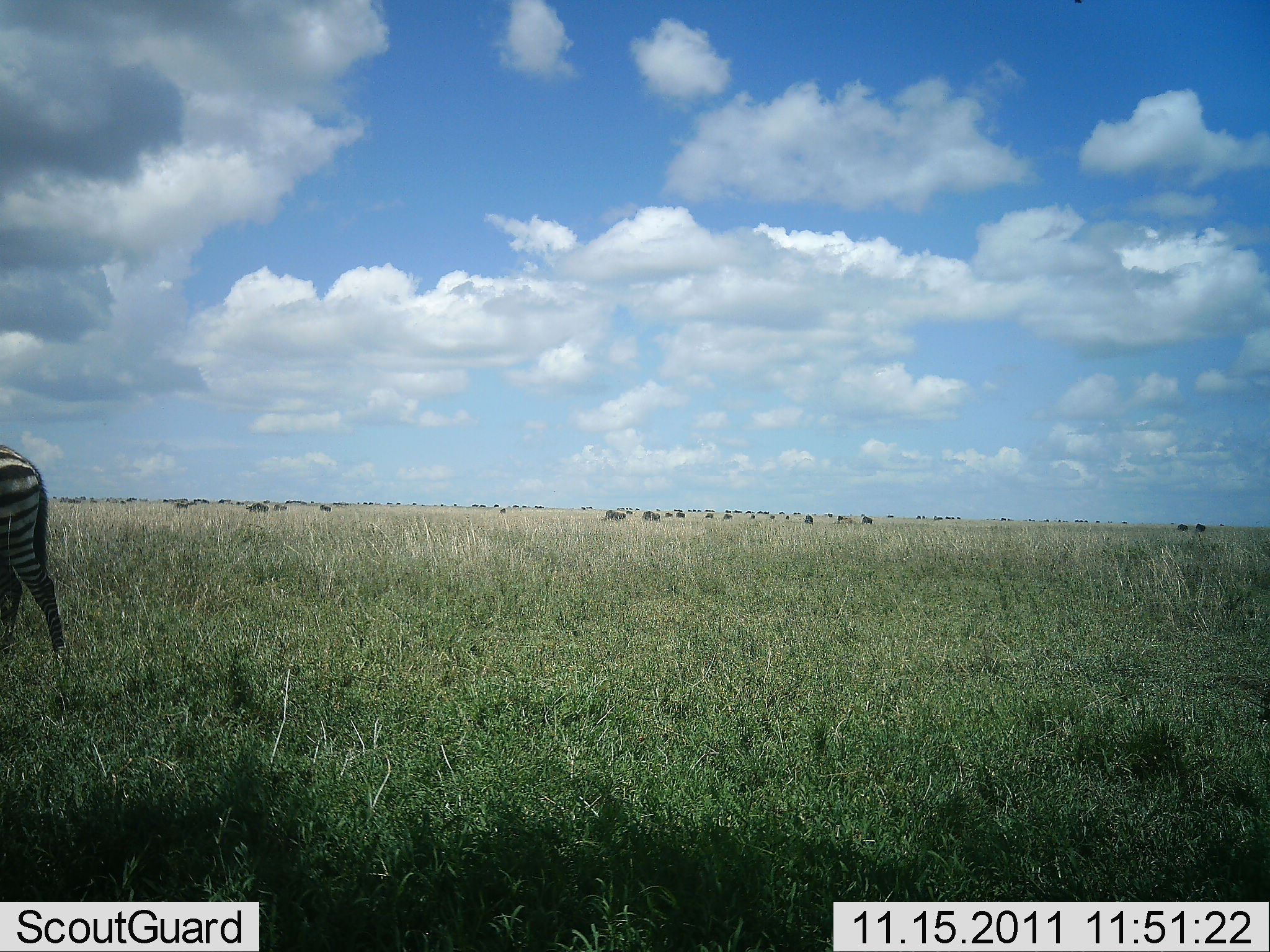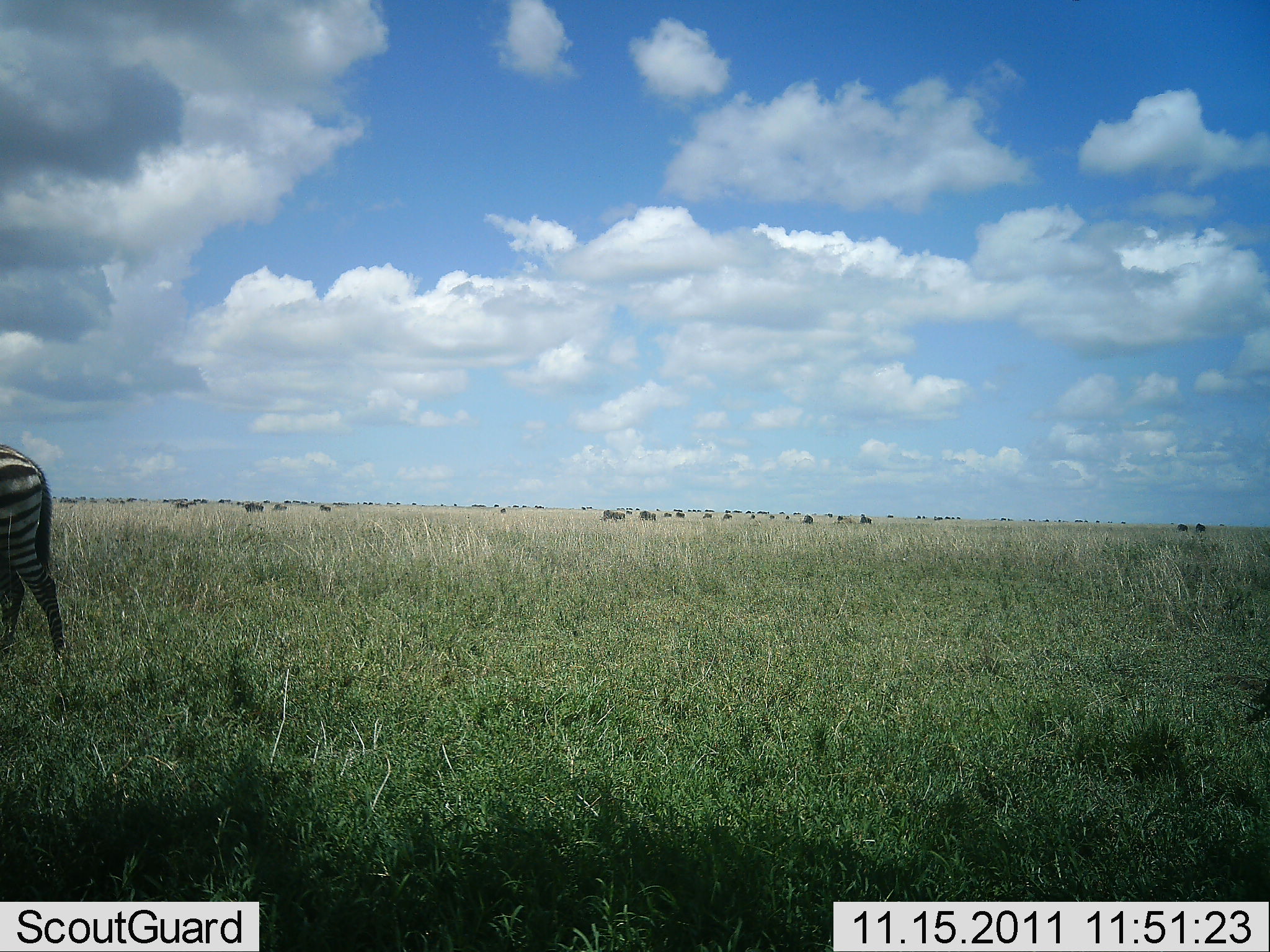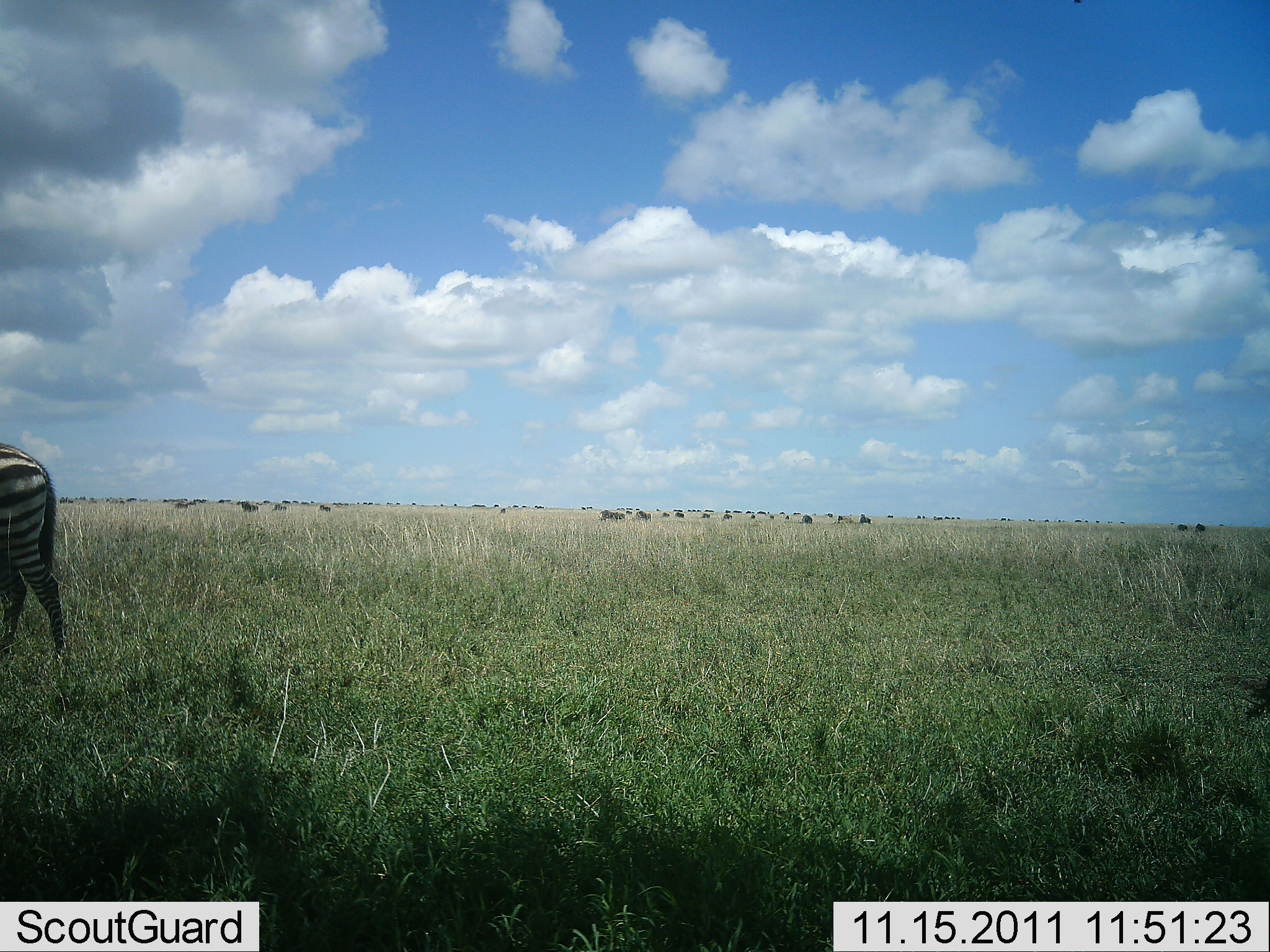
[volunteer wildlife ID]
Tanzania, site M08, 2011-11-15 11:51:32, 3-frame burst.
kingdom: Animalia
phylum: Chordata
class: Mammalia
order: Perissodactyla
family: Equidae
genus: Equus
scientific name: Equus quagga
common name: plains zebra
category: zebra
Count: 1.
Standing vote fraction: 62%.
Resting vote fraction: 0%.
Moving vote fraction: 31%.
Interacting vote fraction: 0%.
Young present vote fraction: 0%.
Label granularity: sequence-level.